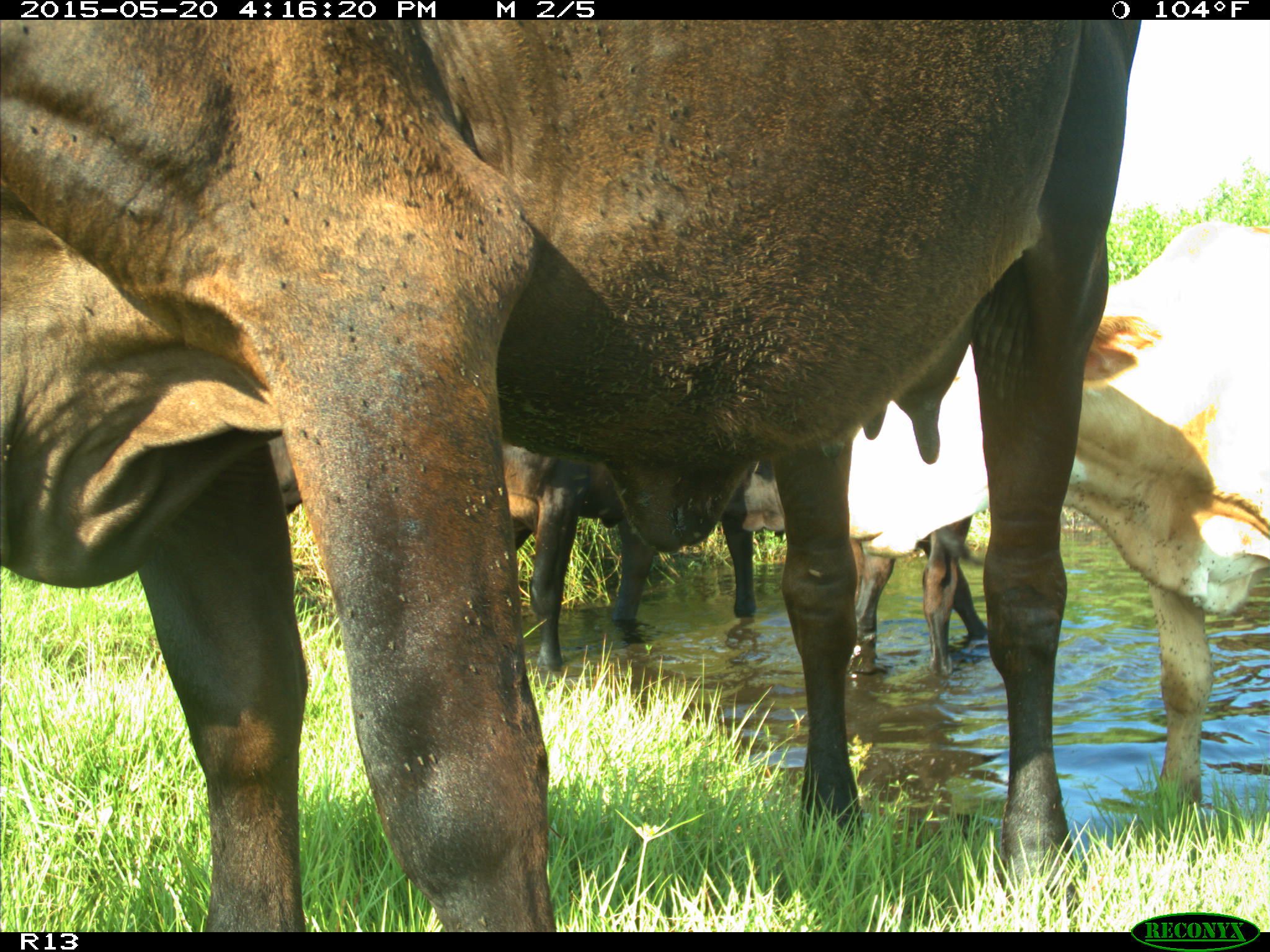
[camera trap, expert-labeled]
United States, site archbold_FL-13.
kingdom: Animalia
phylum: Chordata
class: Mammalia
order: Artiodactyla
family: Bovidae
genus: Bos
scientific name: Bos taurus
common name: domestic cow